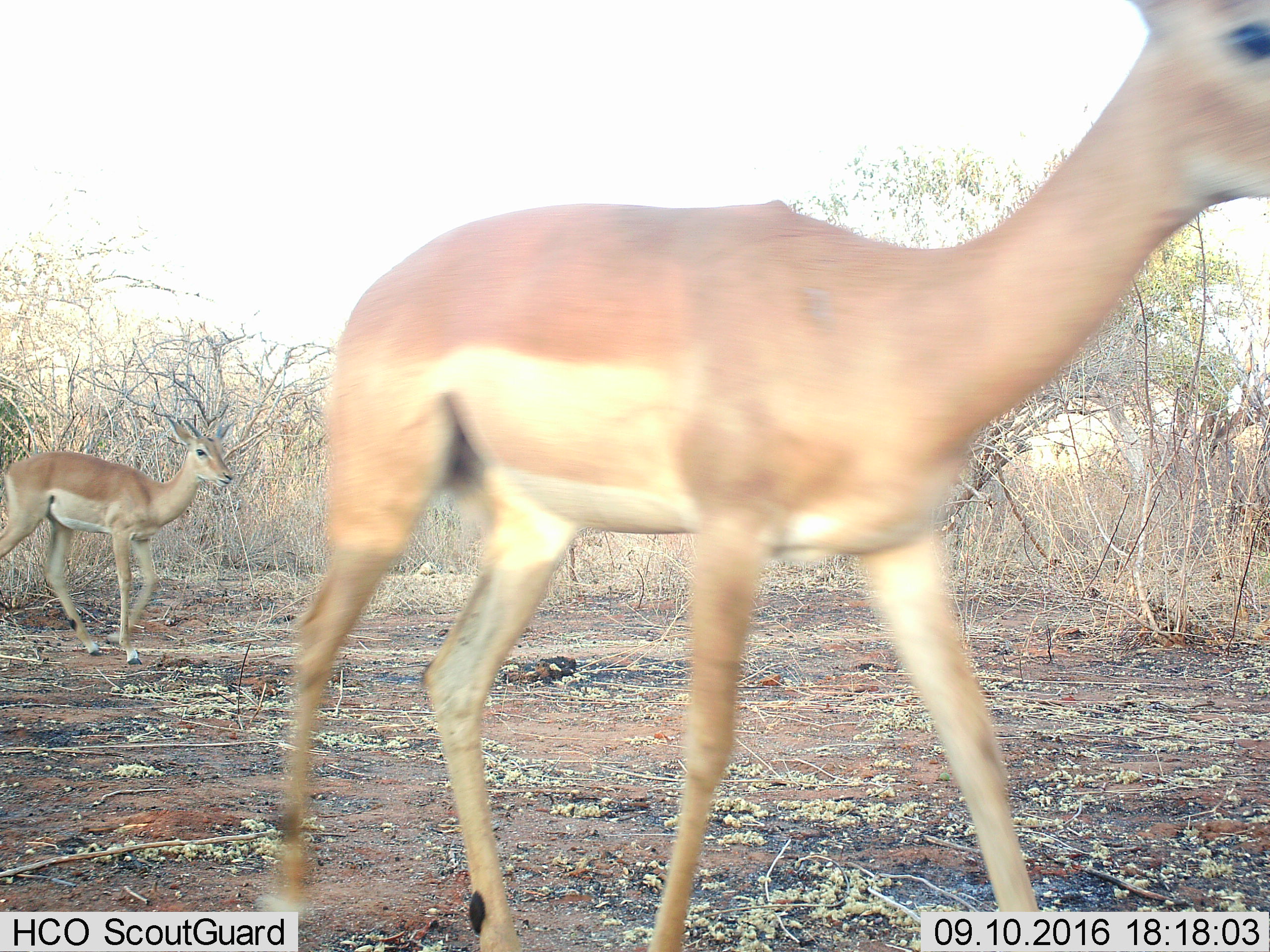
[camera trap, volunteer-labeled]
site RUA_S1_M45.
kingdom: Animalia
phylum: Chordata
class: Mammalia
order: Artiodactyla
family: Bovidae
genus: Aepyceros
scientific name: Aepyceros melampus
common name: impala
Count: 2.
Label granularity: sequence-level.